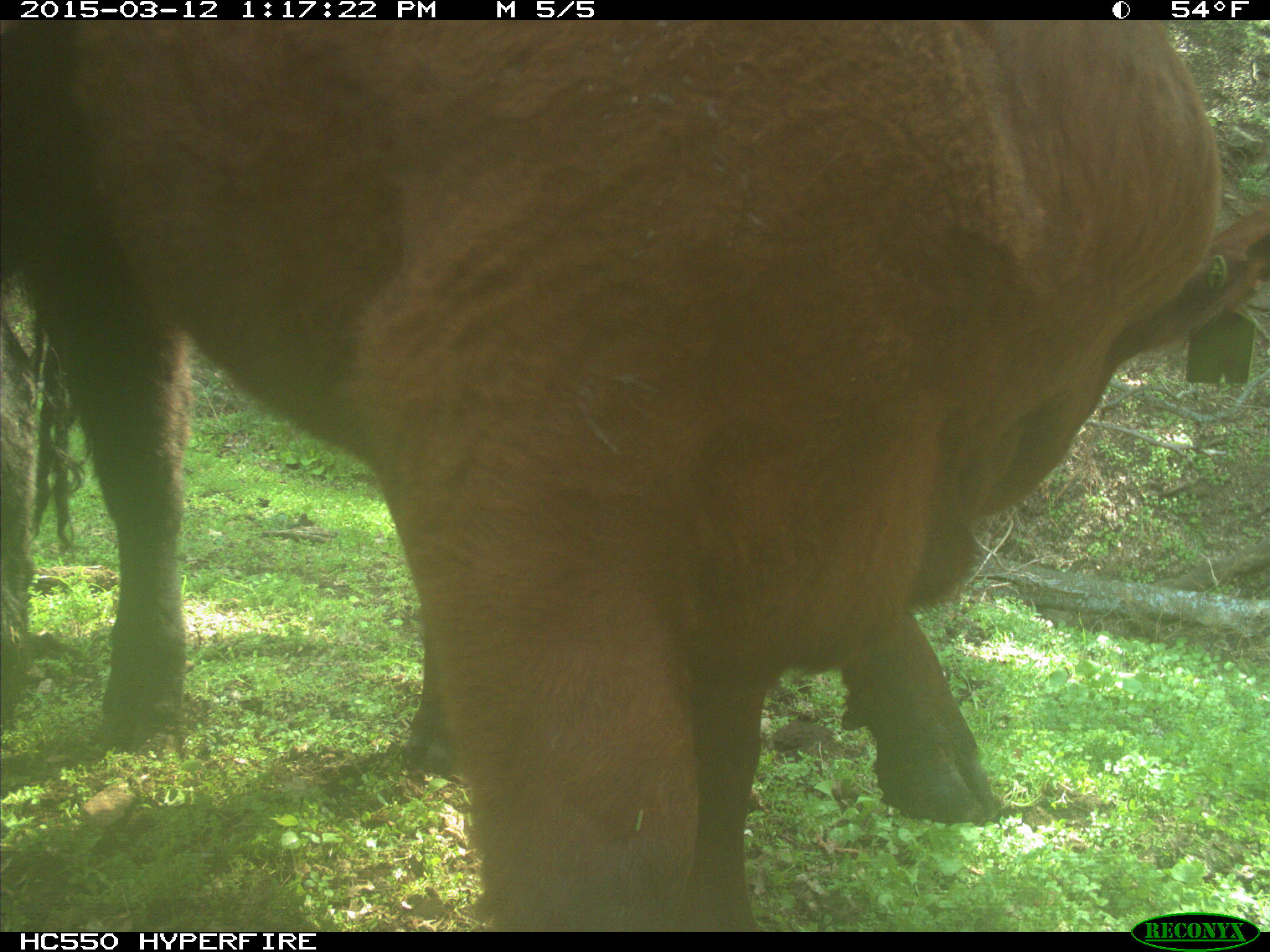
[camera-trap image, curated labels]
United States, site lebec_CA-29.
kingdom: Animalia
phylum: Chordata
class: Mammalia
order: Artiodactyla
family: Bovidae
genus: Bos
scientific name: Bos taurus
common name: domestic cow